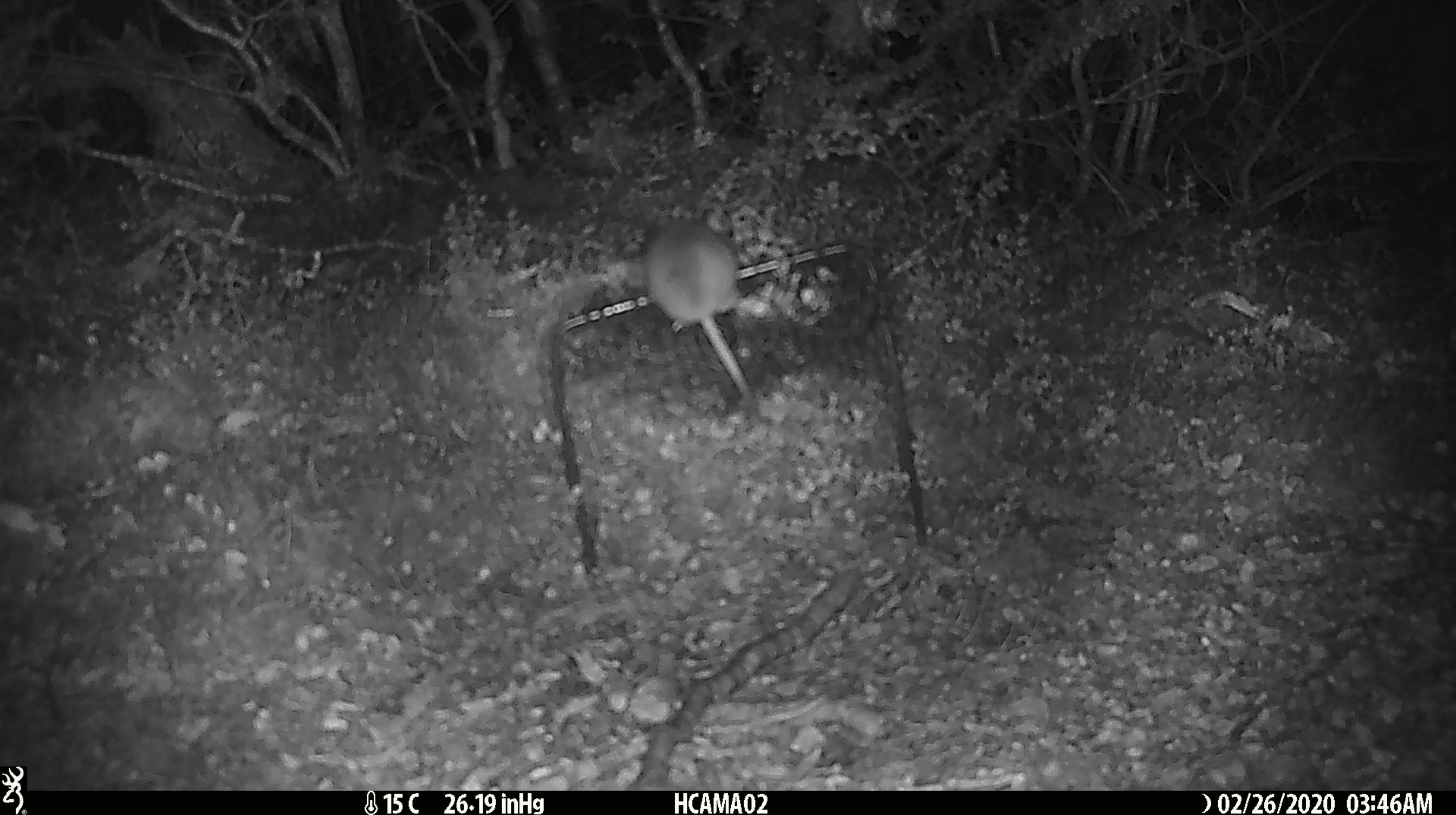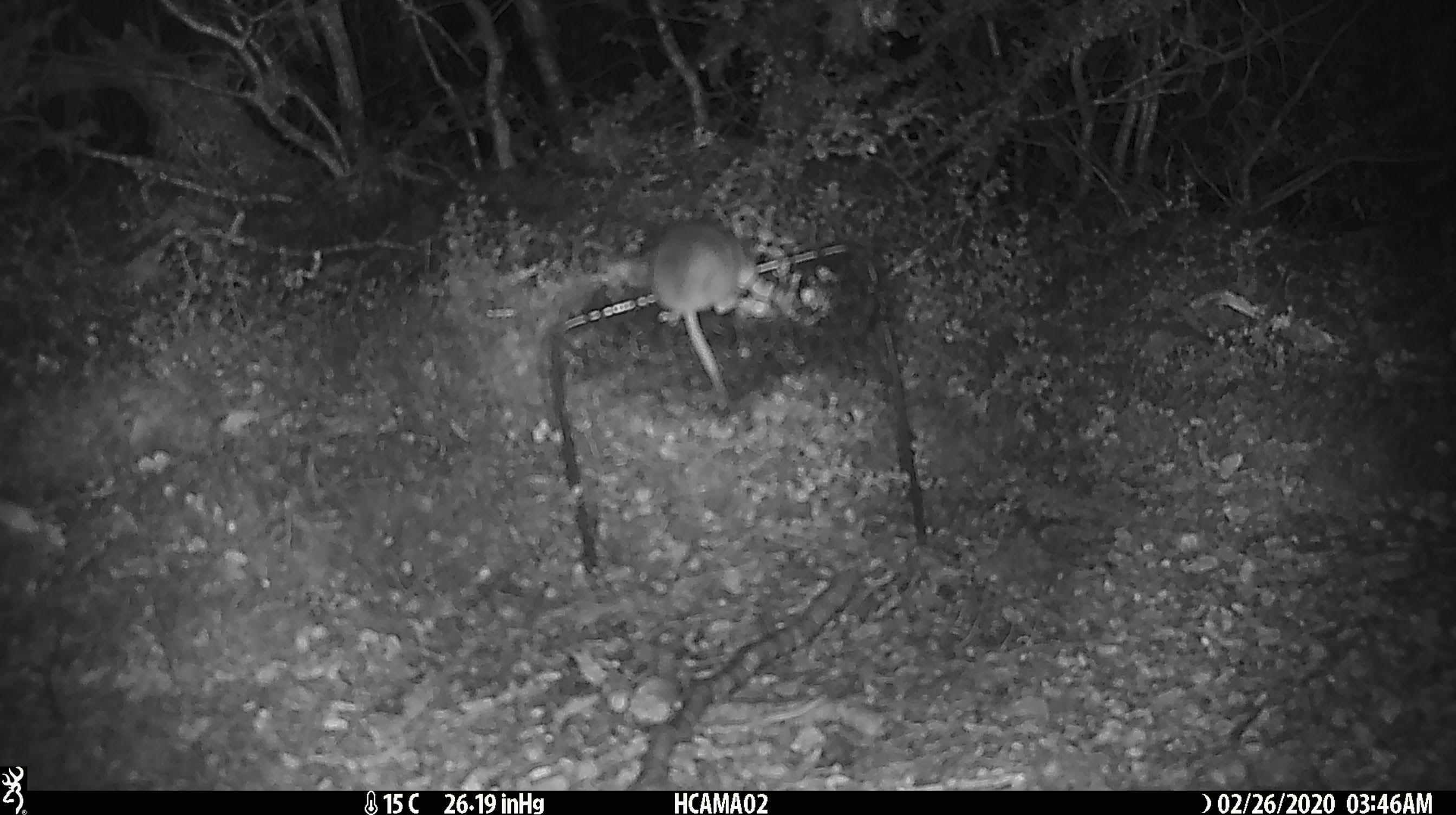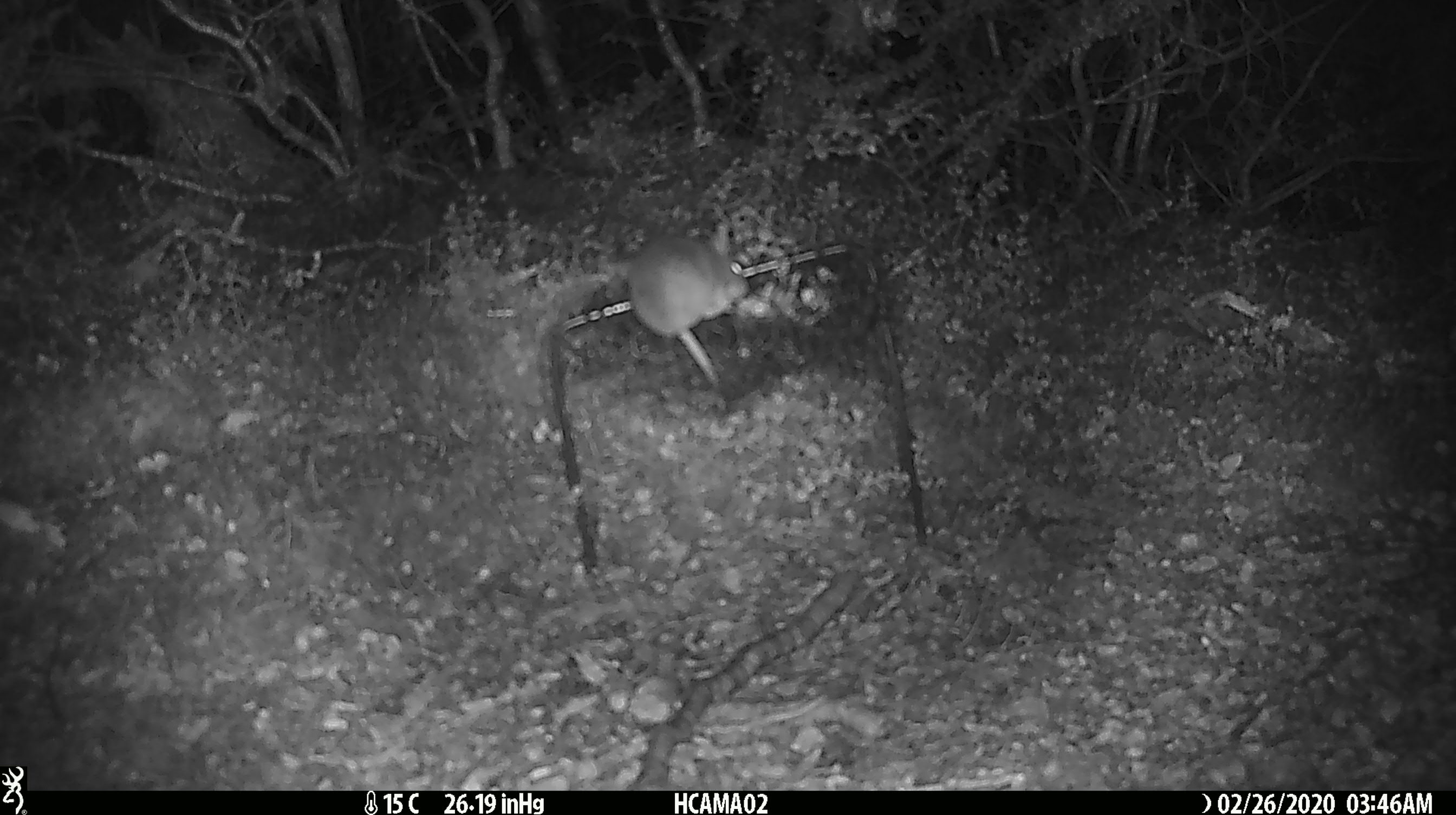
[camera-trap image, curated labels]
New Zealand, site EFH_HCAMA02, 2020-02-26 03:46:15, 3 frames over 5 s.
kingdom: Animalia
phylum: Chordata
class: Mammalia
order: Rodentia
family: Muridae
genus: Mus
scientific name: Mus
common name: mouse